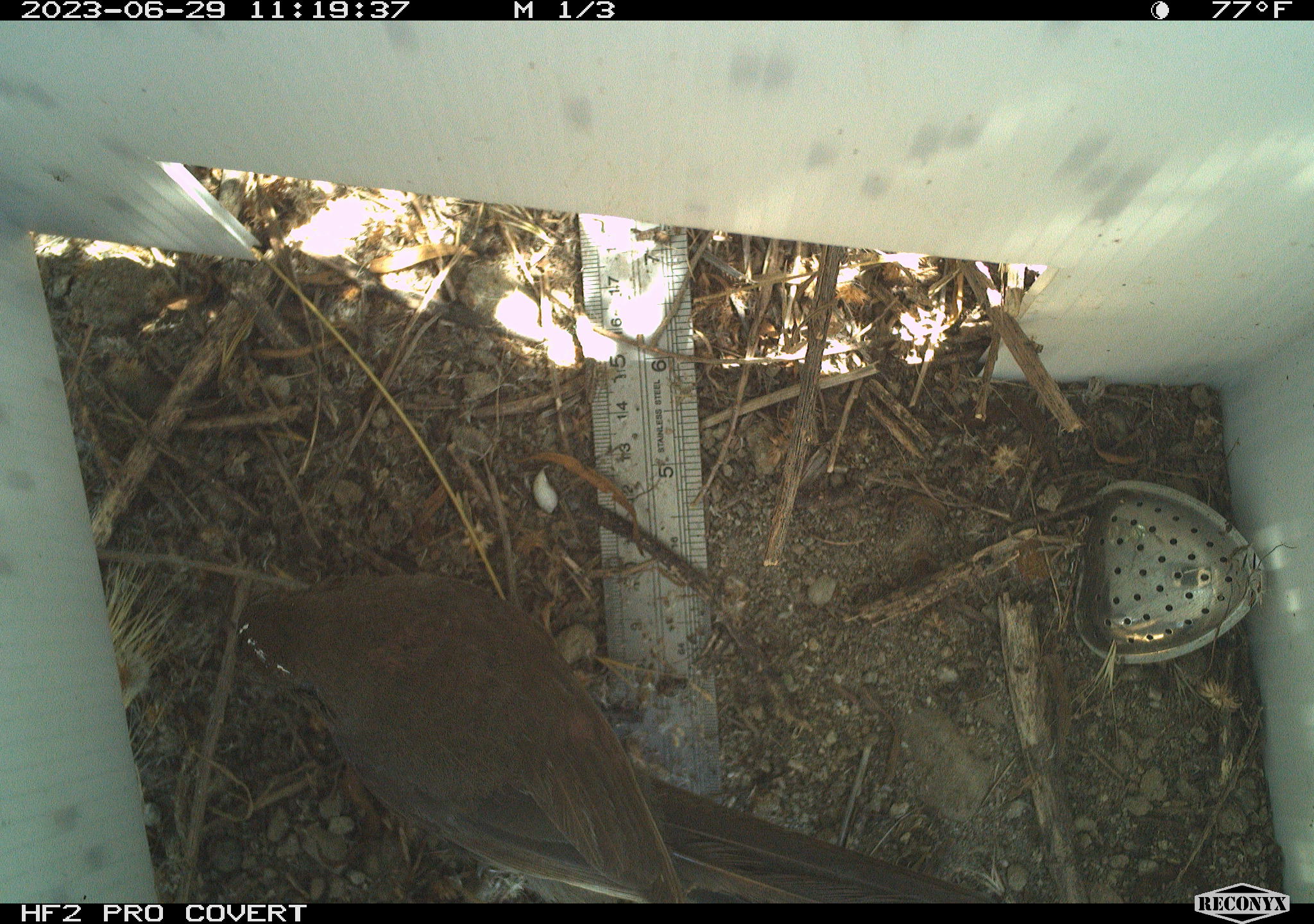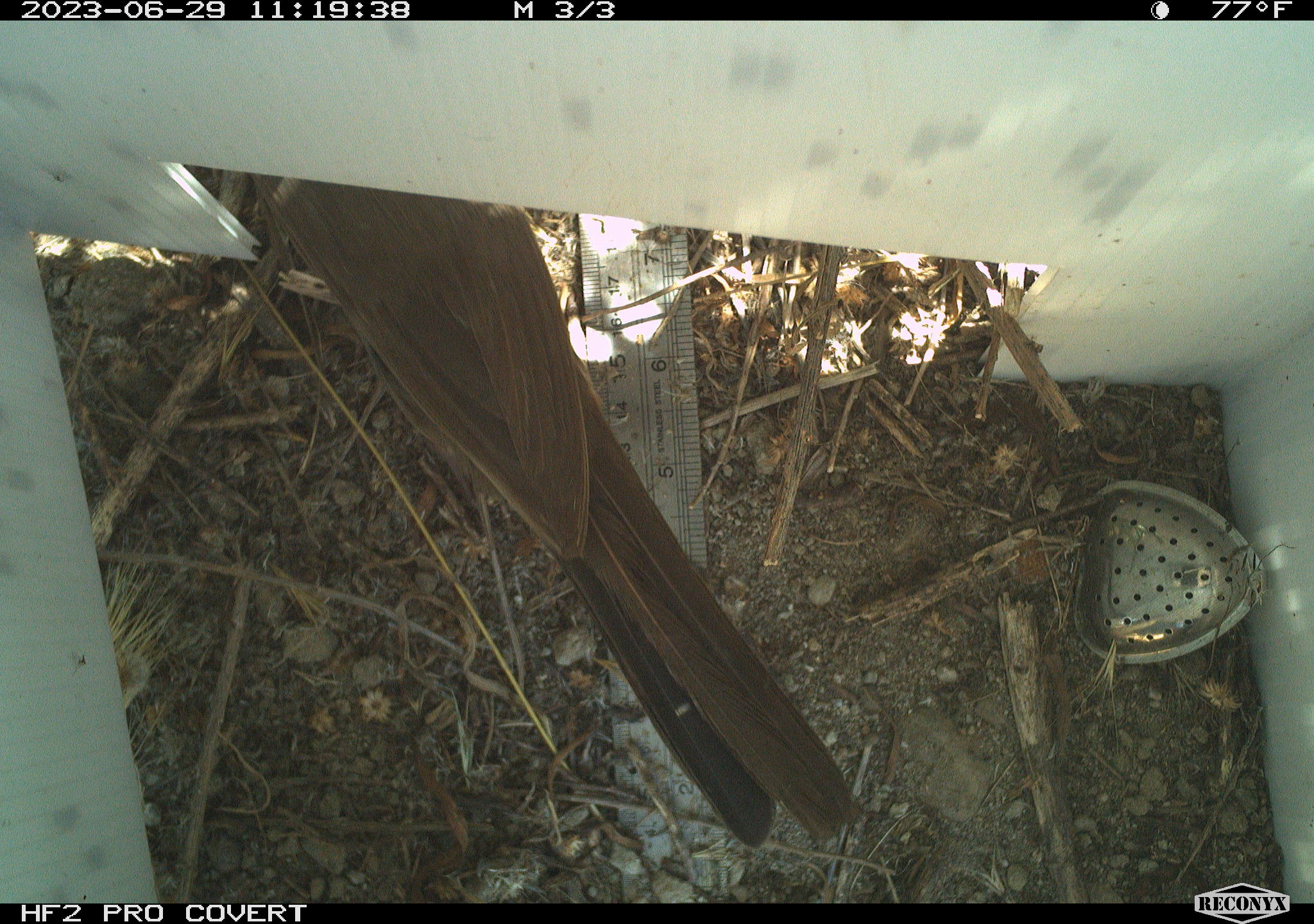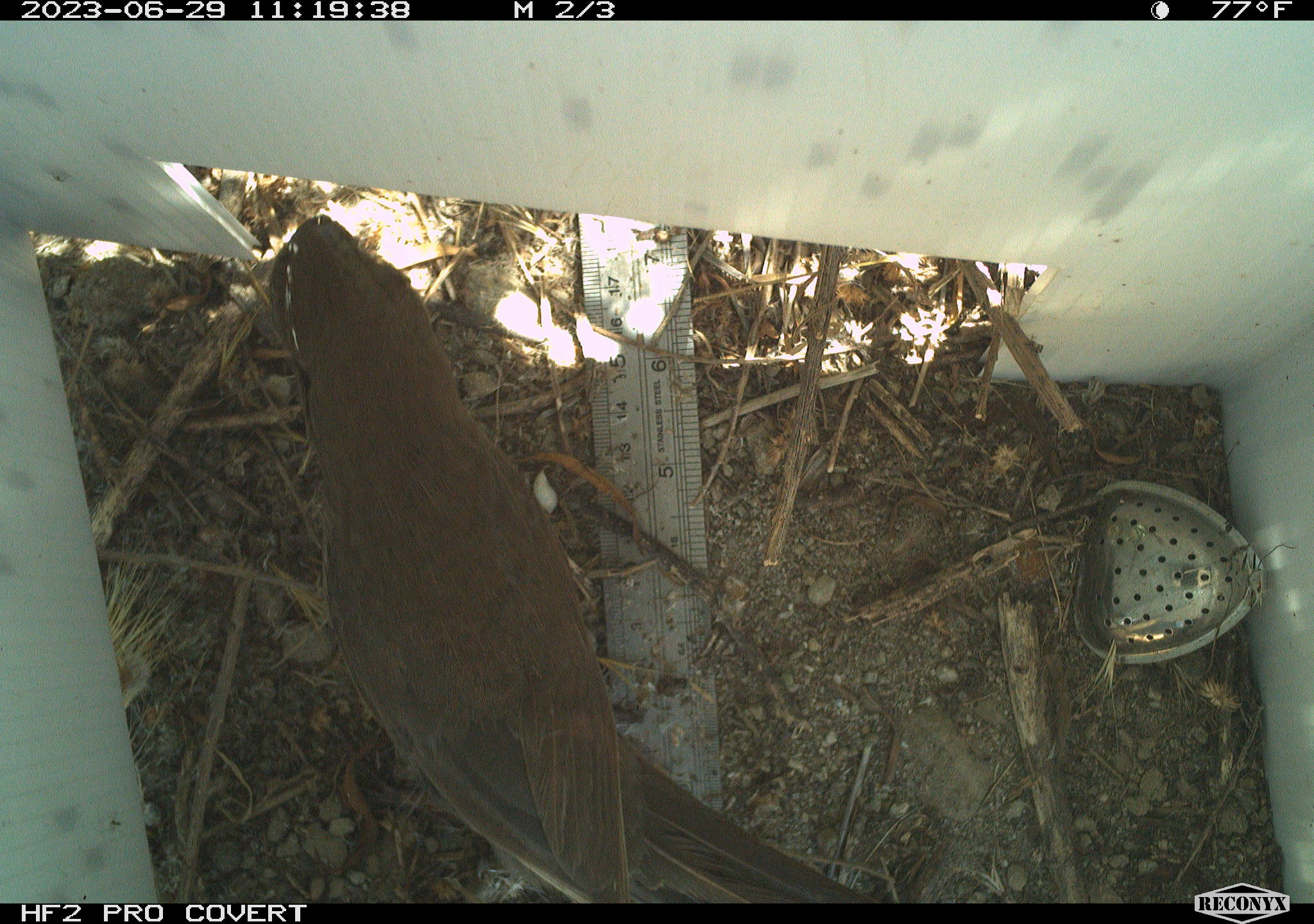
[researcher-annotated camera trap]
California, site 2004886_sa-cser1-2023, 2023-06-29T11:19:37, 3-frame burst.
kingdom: Animalia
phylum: Chordata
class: Aves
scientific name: Aves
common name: bird